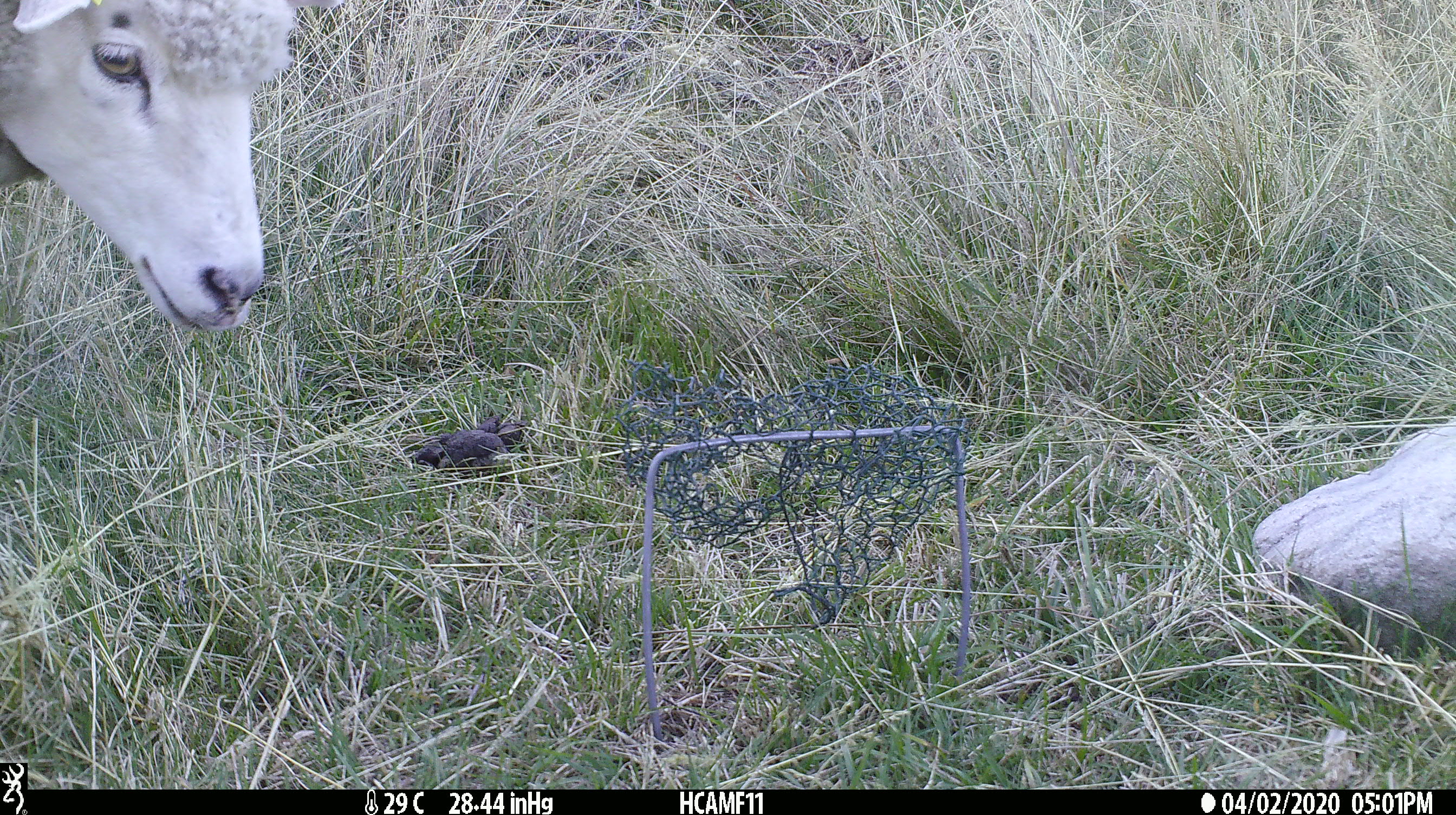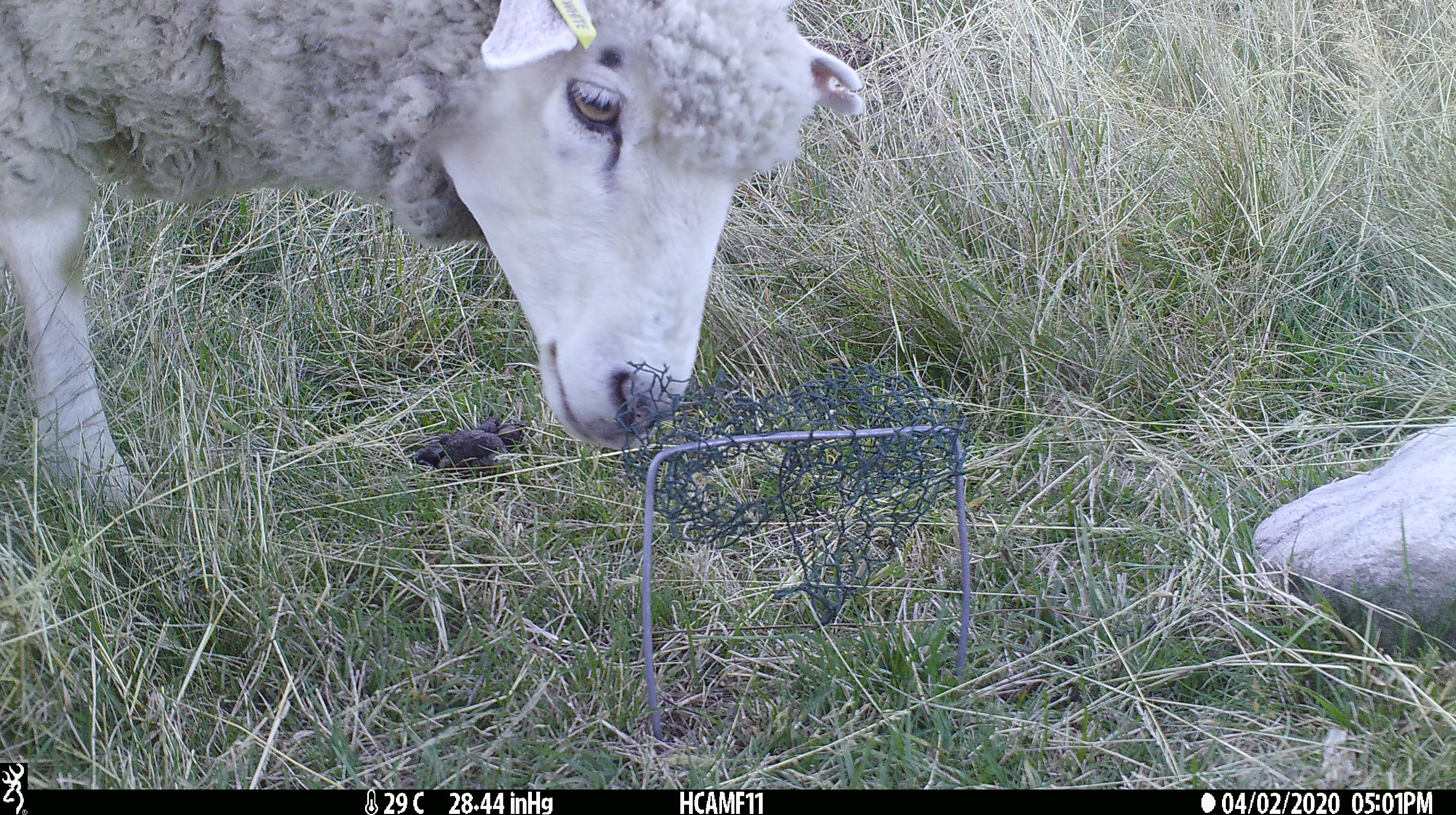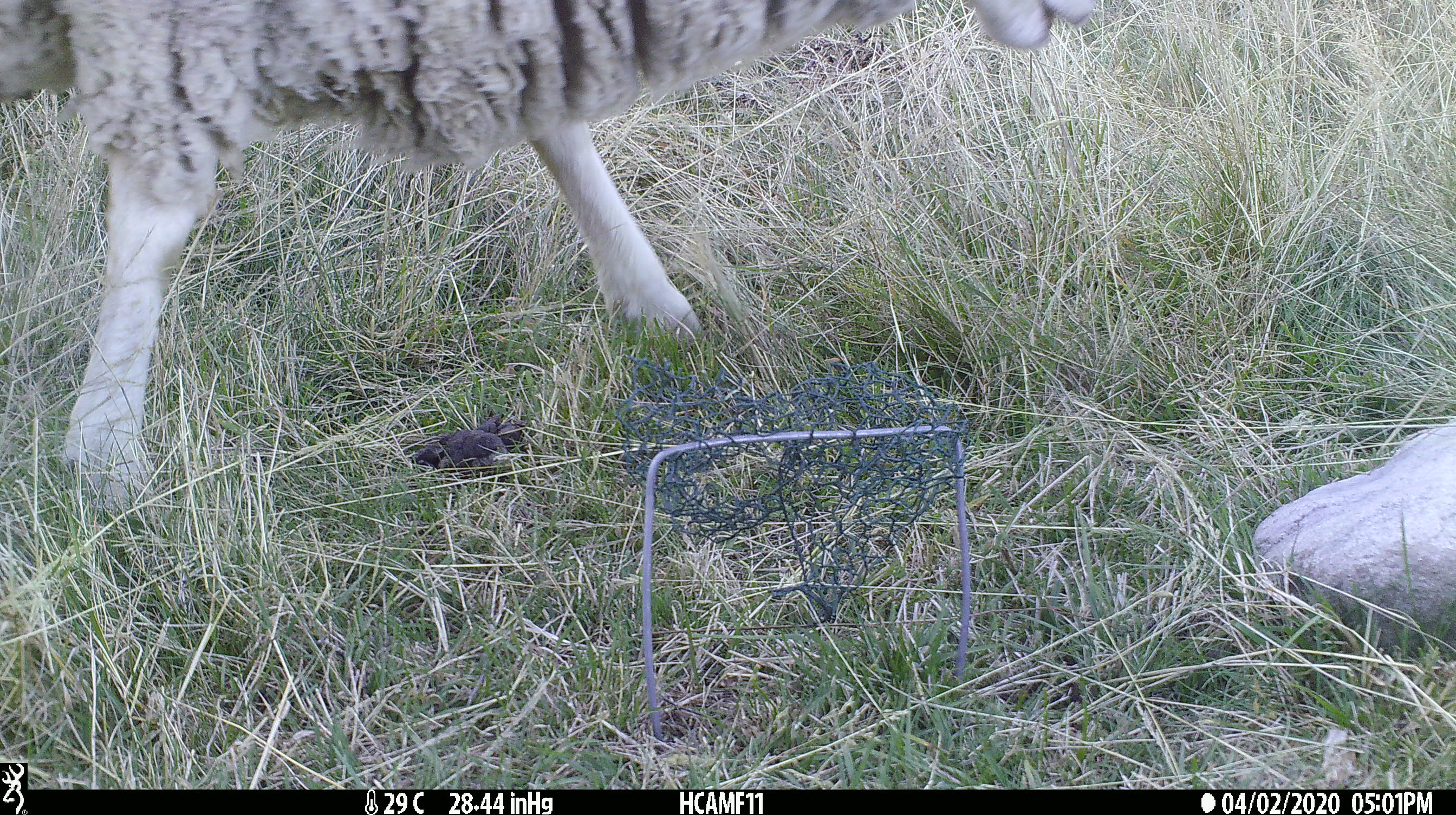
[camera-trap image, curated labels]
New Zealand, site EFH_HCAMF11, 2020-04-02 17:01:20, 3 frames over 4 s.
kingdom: Animalia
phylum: Chordata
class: Mammalia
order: Artiodactyla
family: Bovidae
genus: Ovis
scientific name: Ovis aries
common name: domestic sheep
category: sheep